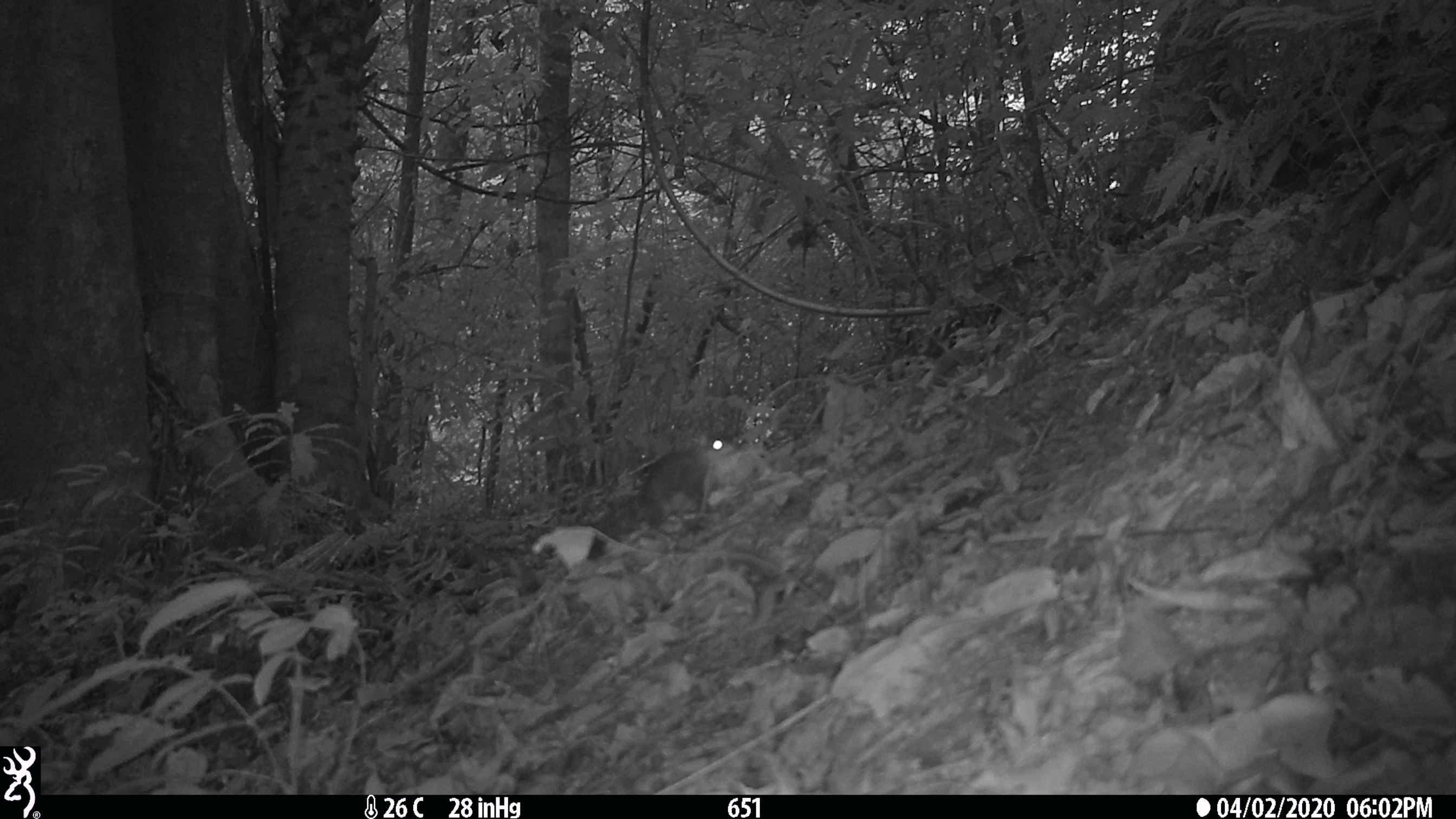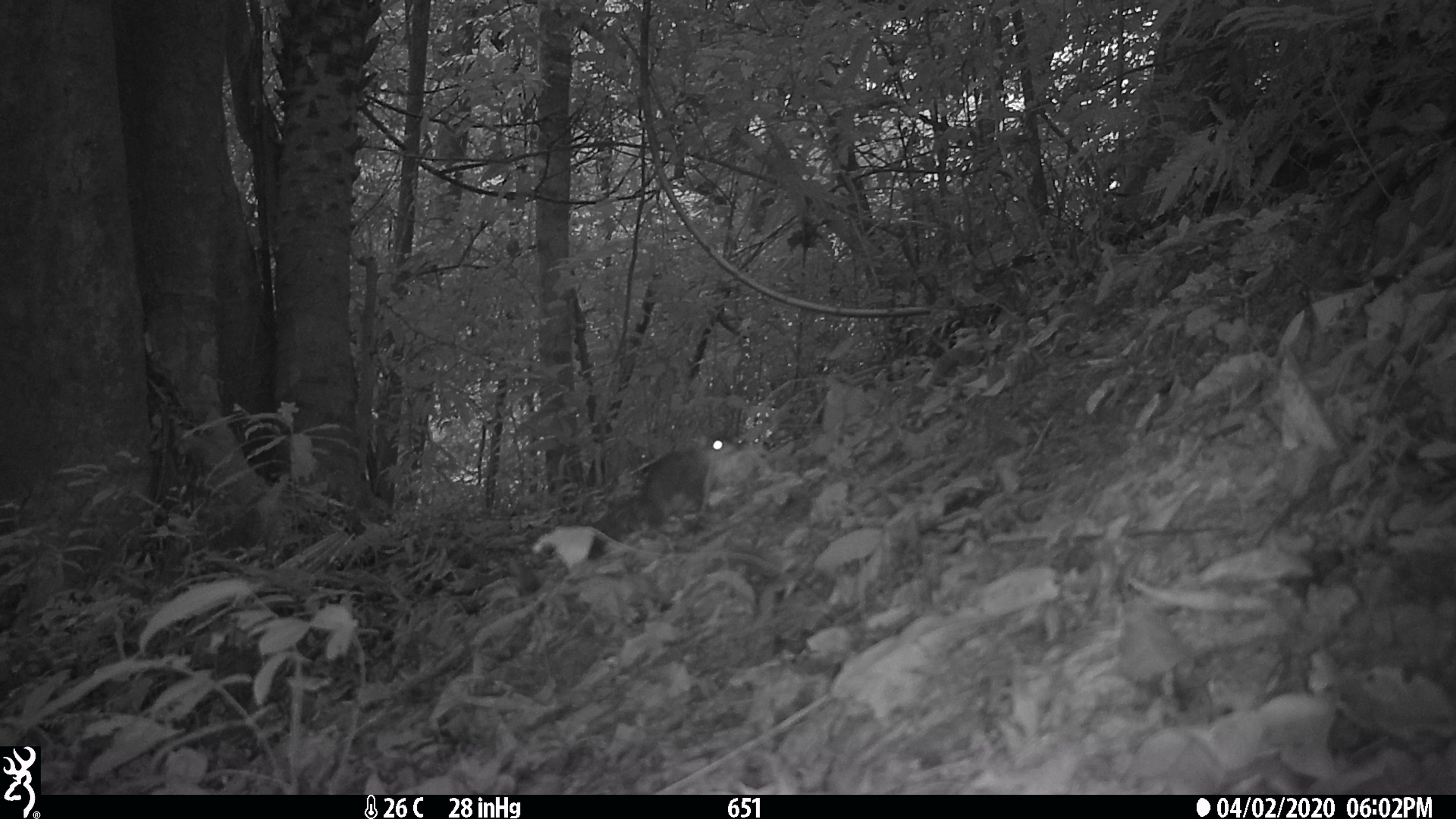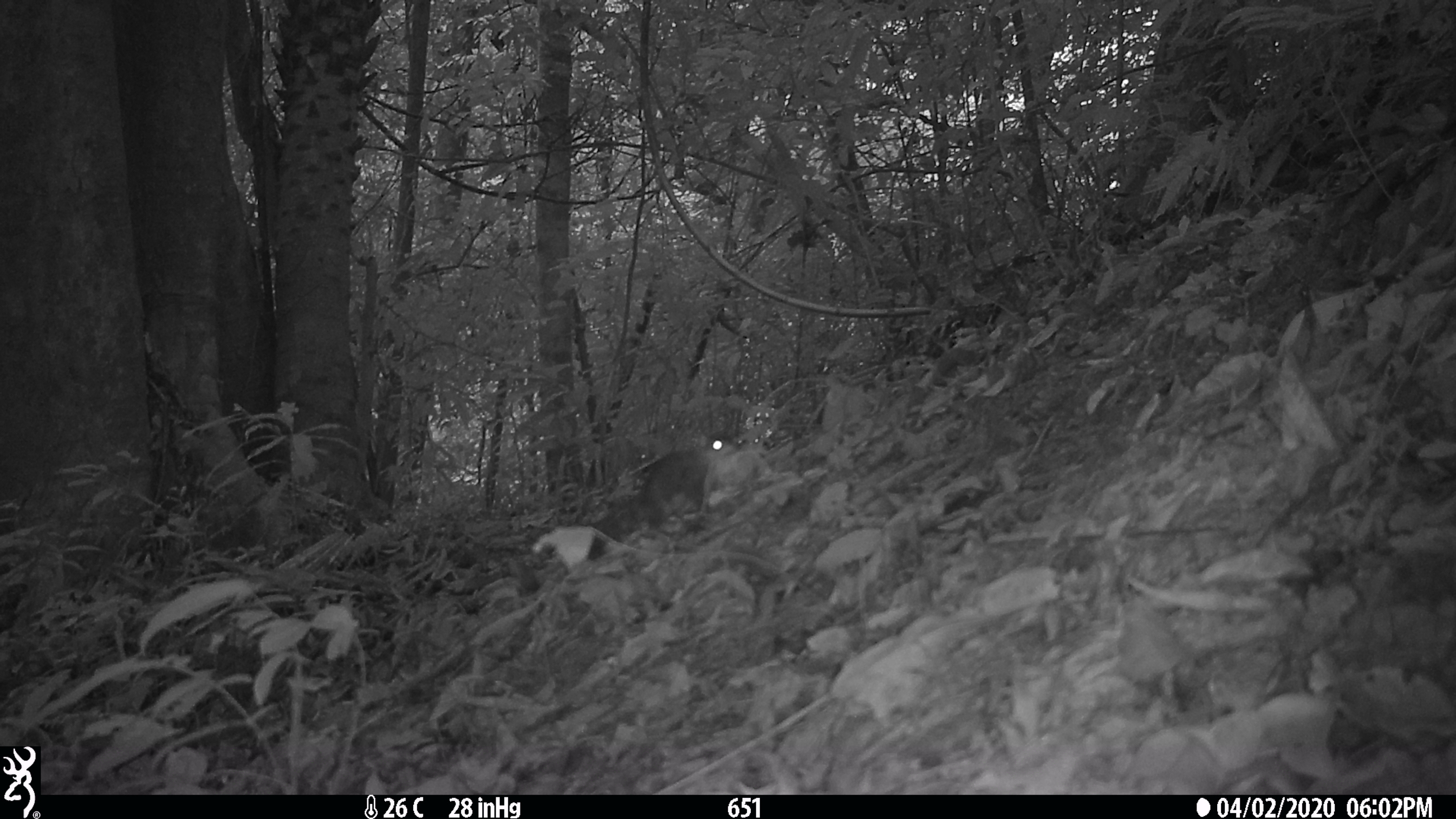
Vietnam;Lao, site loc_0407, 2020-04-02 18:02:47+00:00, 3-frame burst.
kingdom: Animalia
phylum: Chordata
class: Mammalia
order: Rodentia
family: Sciuridae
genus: Dremomys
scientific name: Dremomys rufigenis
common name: red-cheeked squirrel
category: red cheeked squirrel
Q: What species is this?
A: Red cheeked squirrel (red-cheeked squirrel) (Dremomys rufigenis).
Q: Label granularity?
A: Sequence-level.